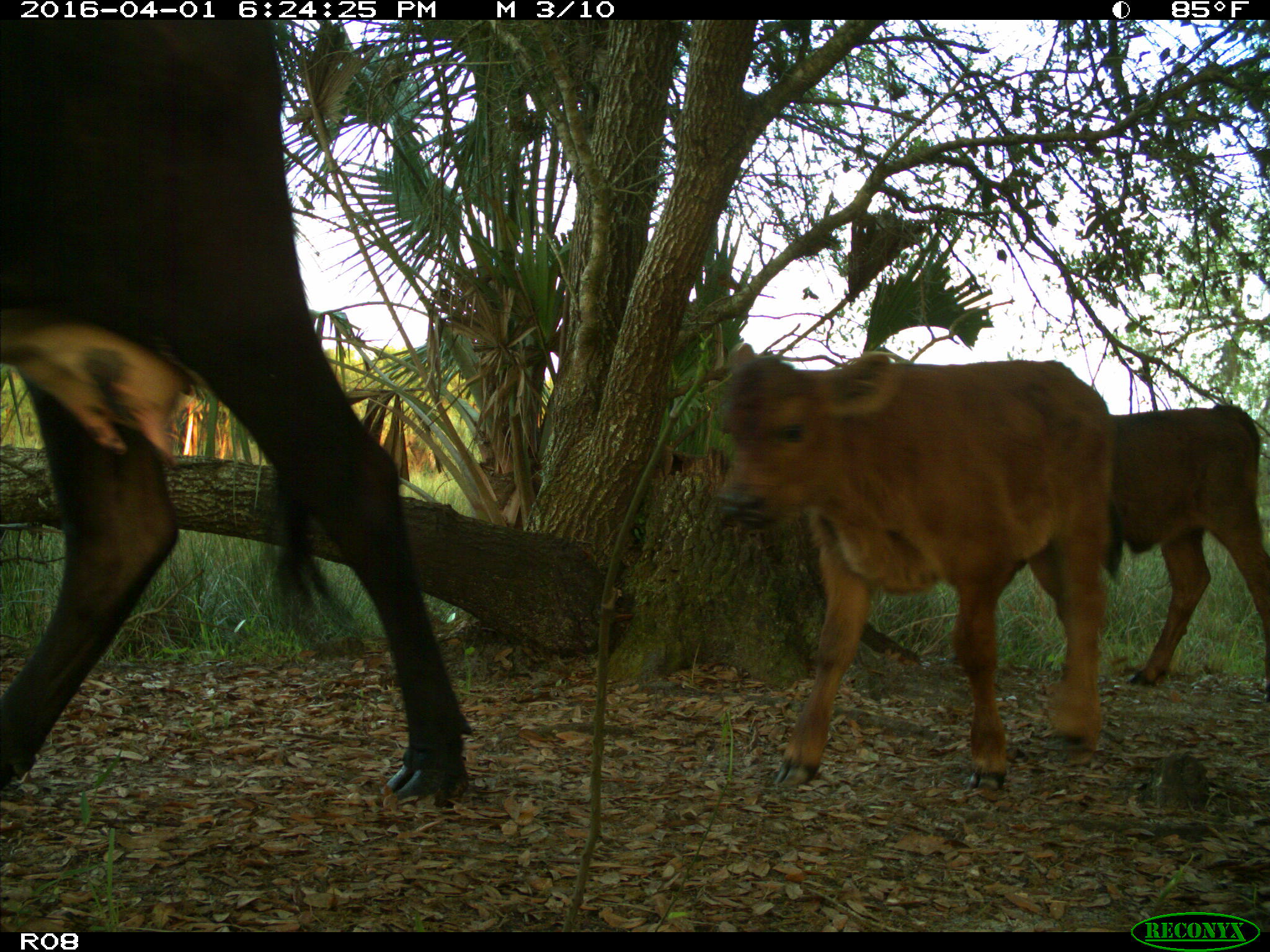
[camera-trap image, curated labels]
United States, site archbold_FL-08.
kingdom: Animalia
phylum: Chordata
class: Mammalia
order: Artiodactyla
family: Bovidae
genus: Bos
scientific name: Bos taurus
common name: domestic cow